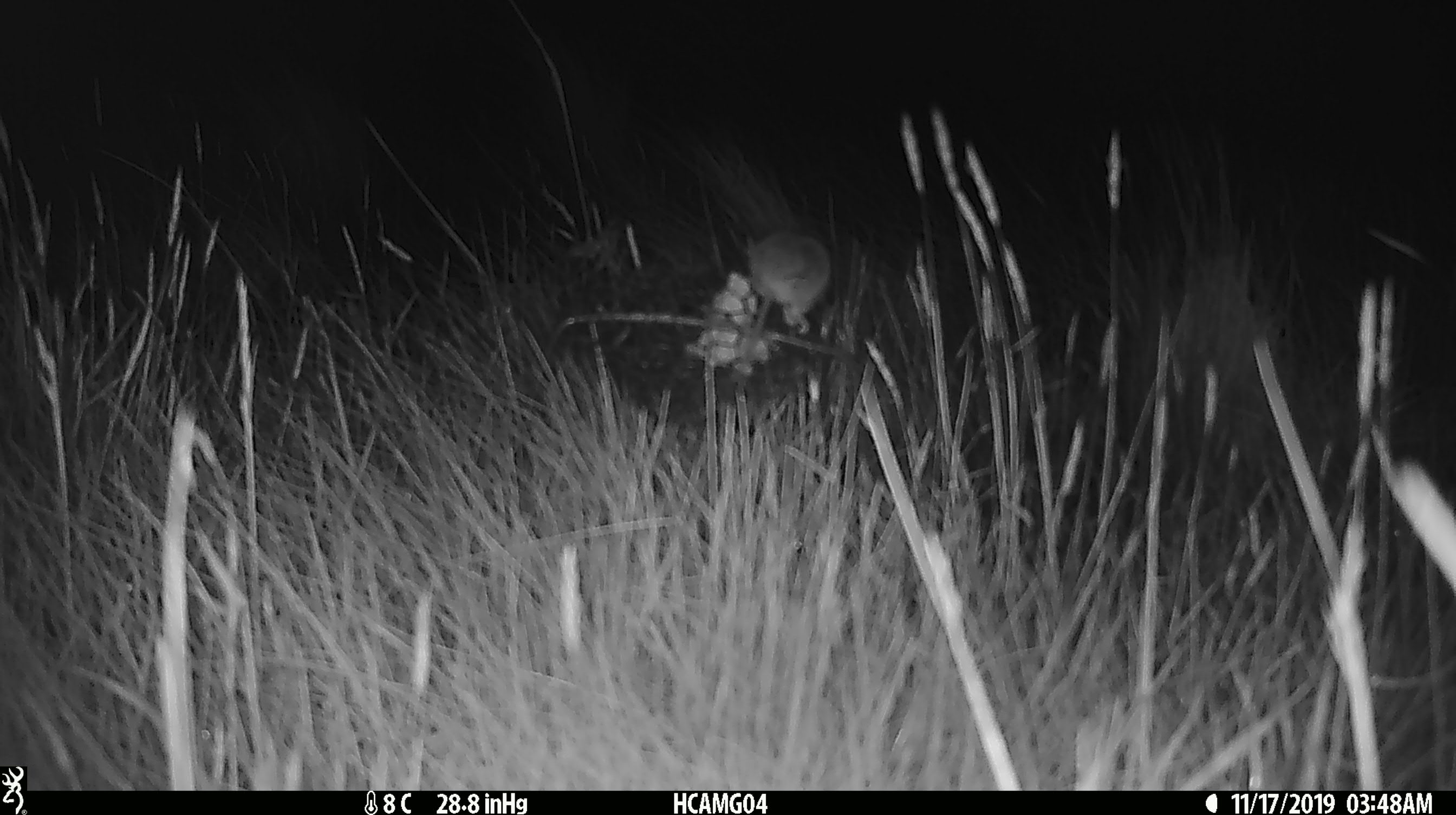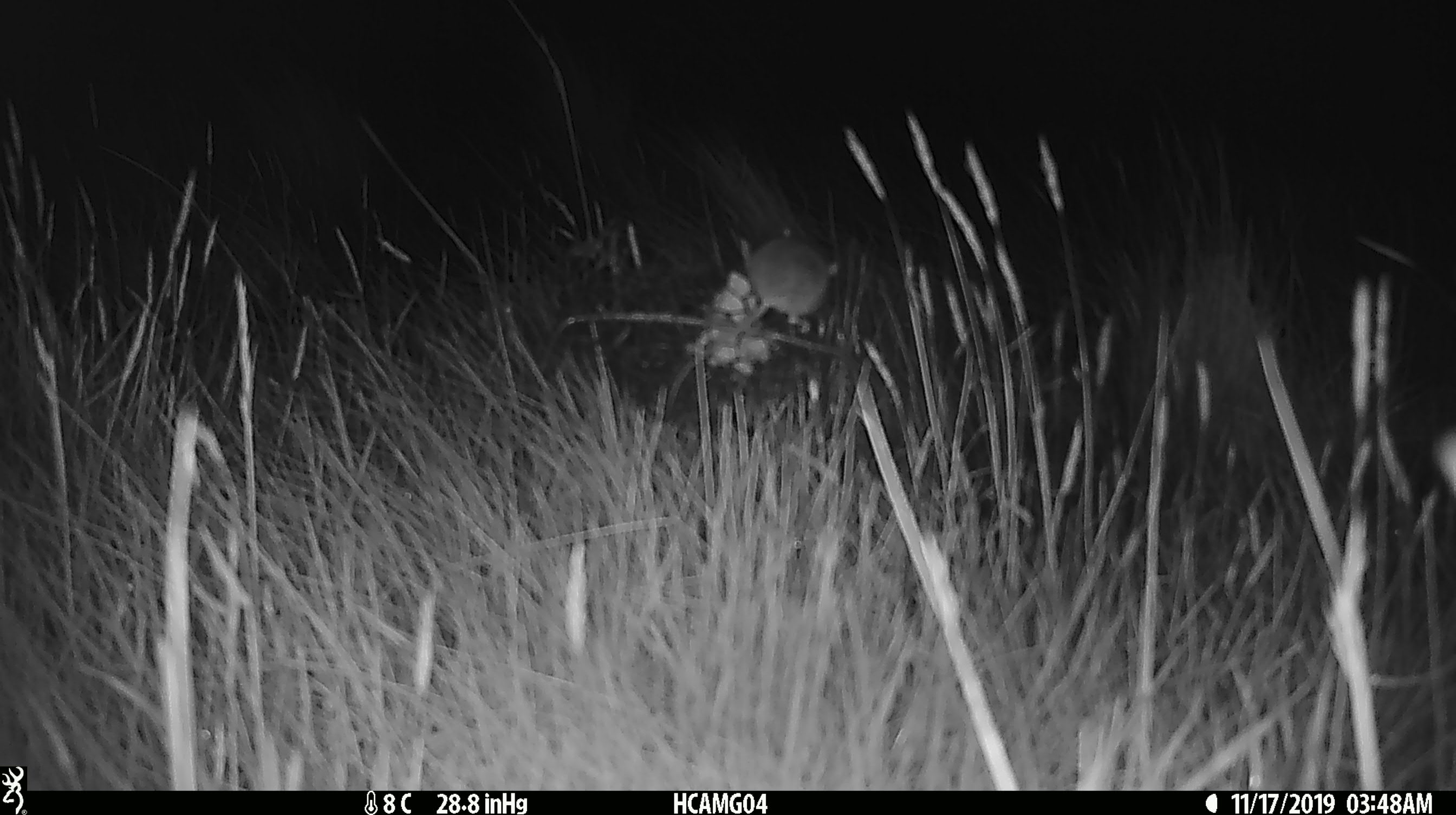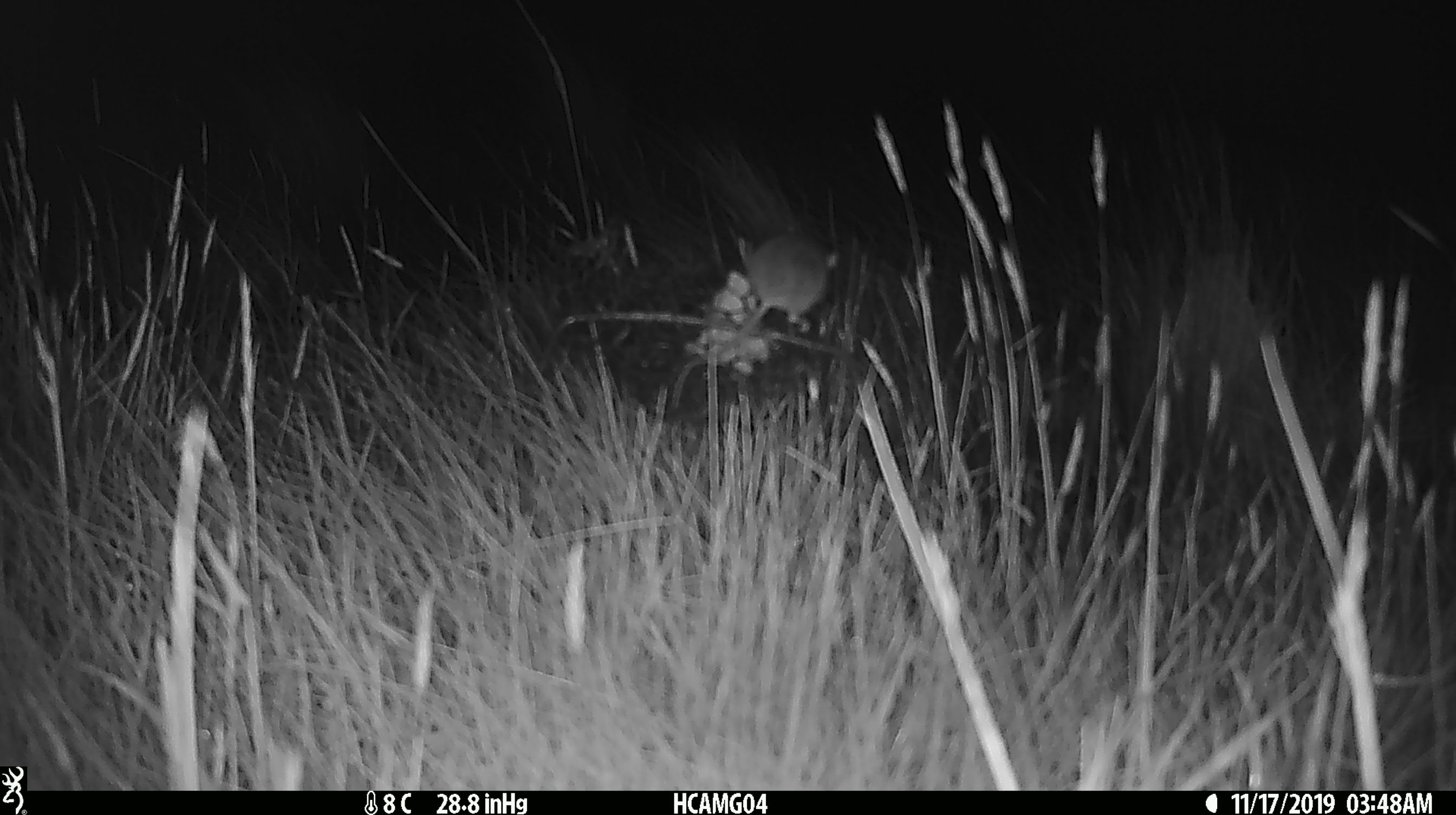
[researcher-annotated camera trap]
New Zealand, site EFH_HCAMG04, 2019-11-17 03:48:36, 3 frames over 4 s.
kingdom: Animalia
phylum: Chordata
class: Mammalia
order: Rodentia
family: Muridae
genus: Mus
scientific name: Mus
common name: mouse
Mouse (Mus).